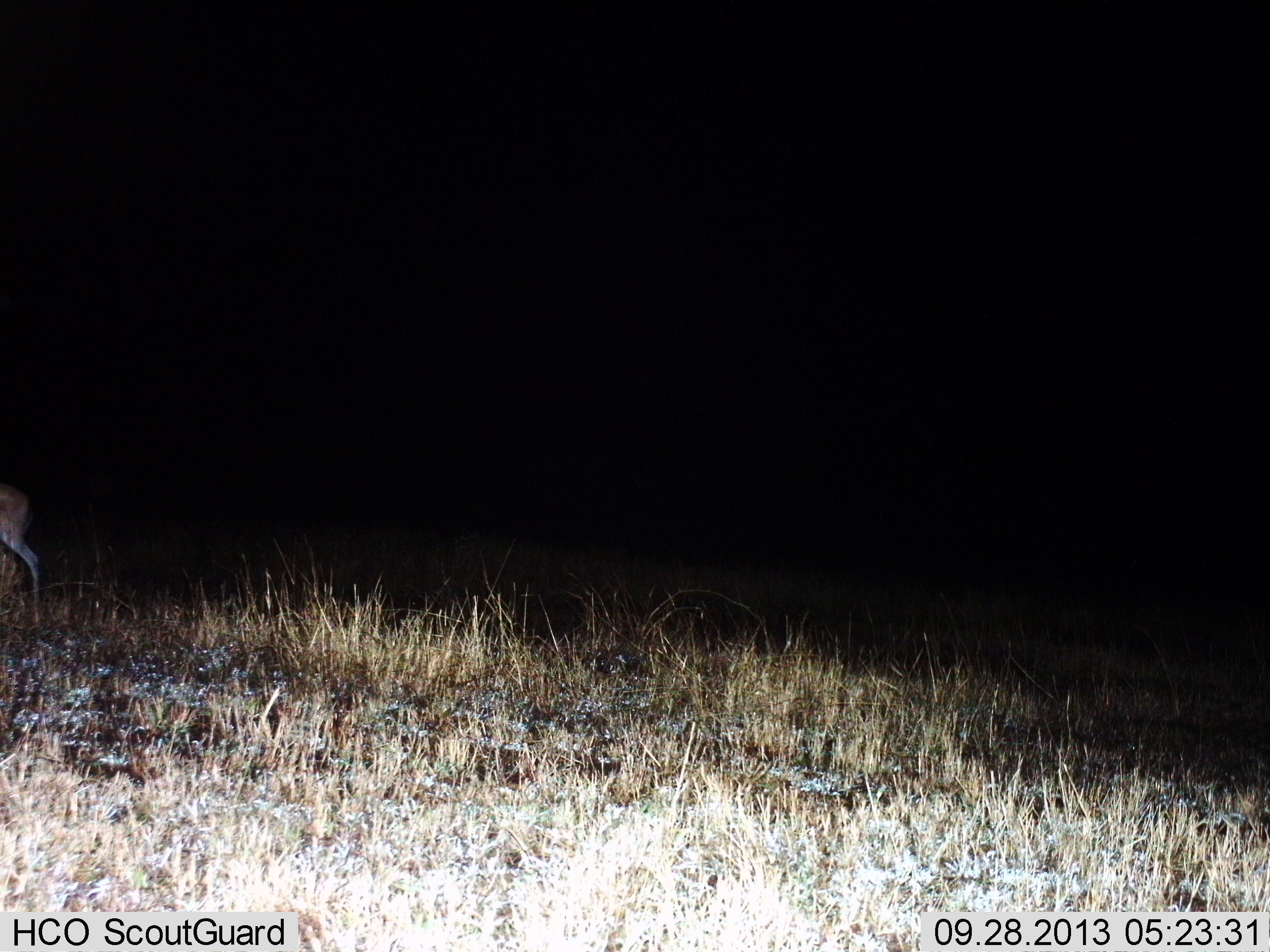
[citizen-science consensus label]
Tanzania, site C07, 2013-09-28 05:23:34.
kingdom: Animalia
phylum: Chordata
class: Mammalia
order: Artiodactyla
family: Bovidae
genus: Eudorcas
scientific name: Eudorcas thomsonii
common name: thomson's gazelle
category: gazellethomsons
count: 1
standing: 75%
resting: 0%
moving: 25%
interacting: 0%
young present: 0%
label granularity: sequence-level